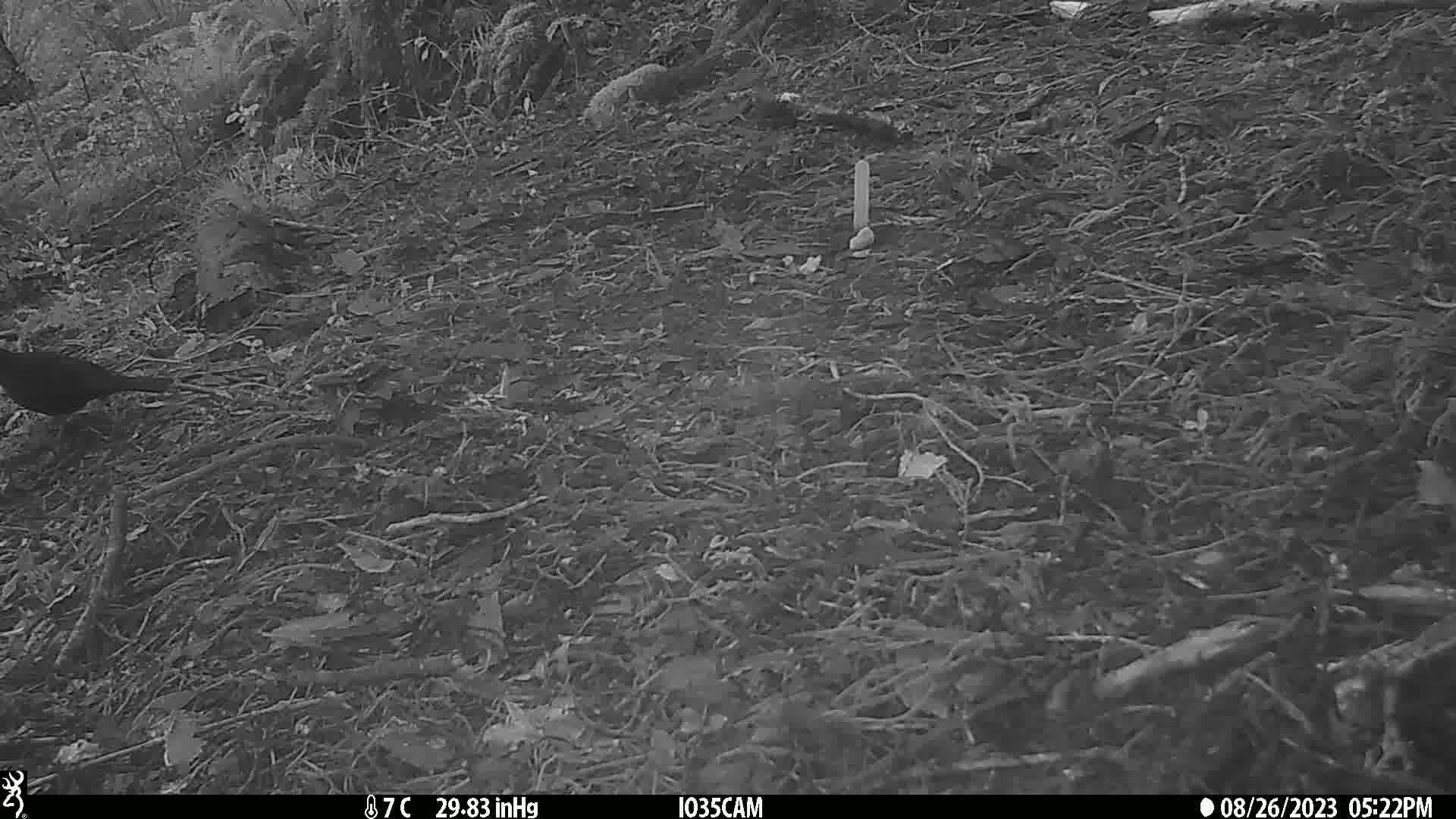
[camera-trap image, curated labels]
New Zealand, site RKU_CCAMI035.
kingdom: Animalia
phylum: Chordata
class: Aves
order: Passeriformes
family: Turdidae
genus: Turdus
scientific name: Turdus merula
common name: eurasian blackbird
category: blackbird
Blackbird (eurasian blackbird) (Turdus merula).